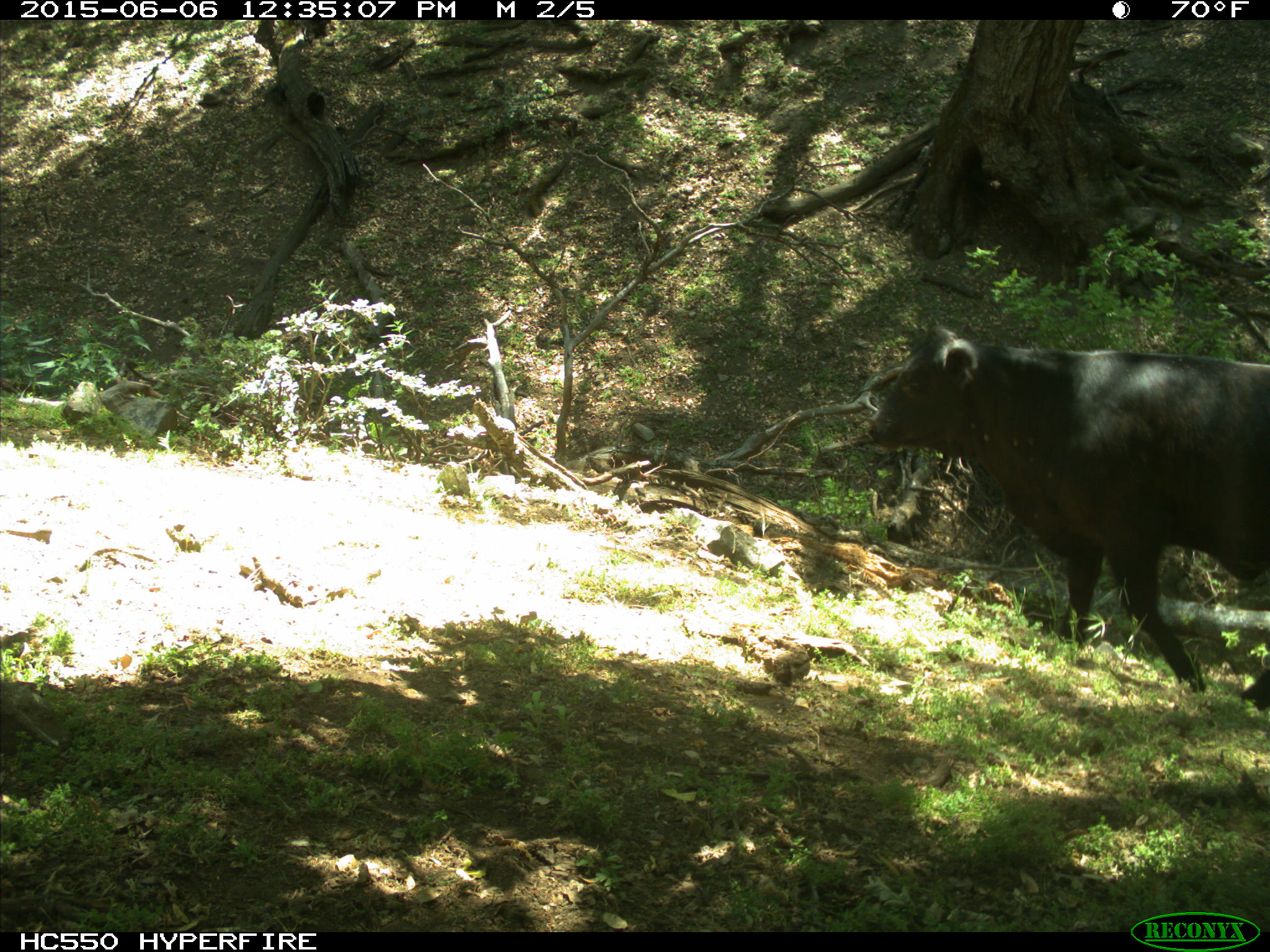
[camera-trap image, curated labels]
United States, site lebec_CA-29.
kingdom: Animalia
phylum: Chordata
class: Mammalia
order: Artiodactyla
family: Bovidae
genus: Bos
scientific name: Bos taurus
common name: domestic cow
Bos taurus (domestic cow).